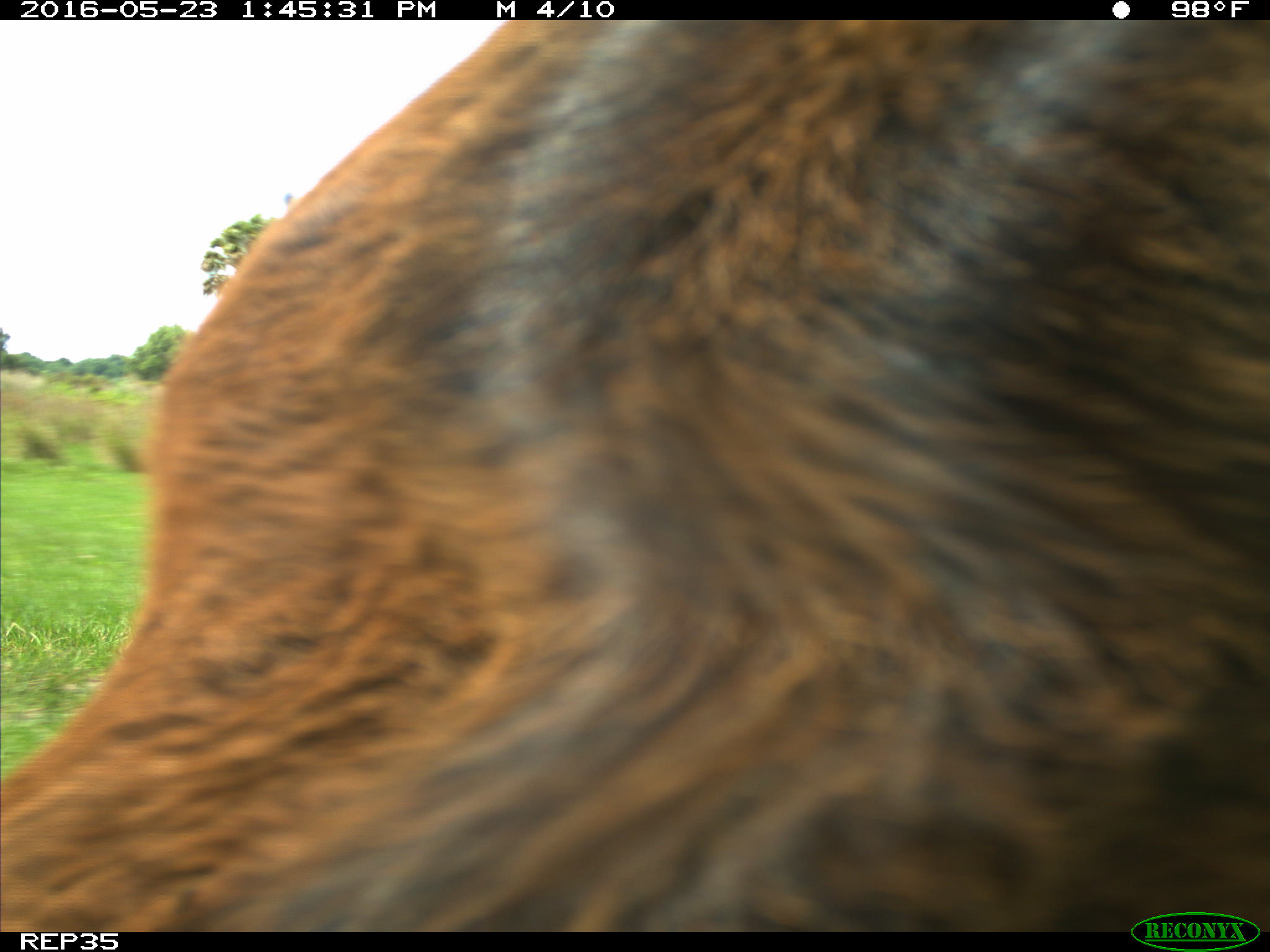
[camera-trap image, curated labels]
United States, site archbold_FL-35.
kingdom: Animalia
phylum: Chordata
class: Mammalia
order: Artiodactyla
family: Bovidae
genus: Bos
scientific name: Bos taurus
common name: domestic cow